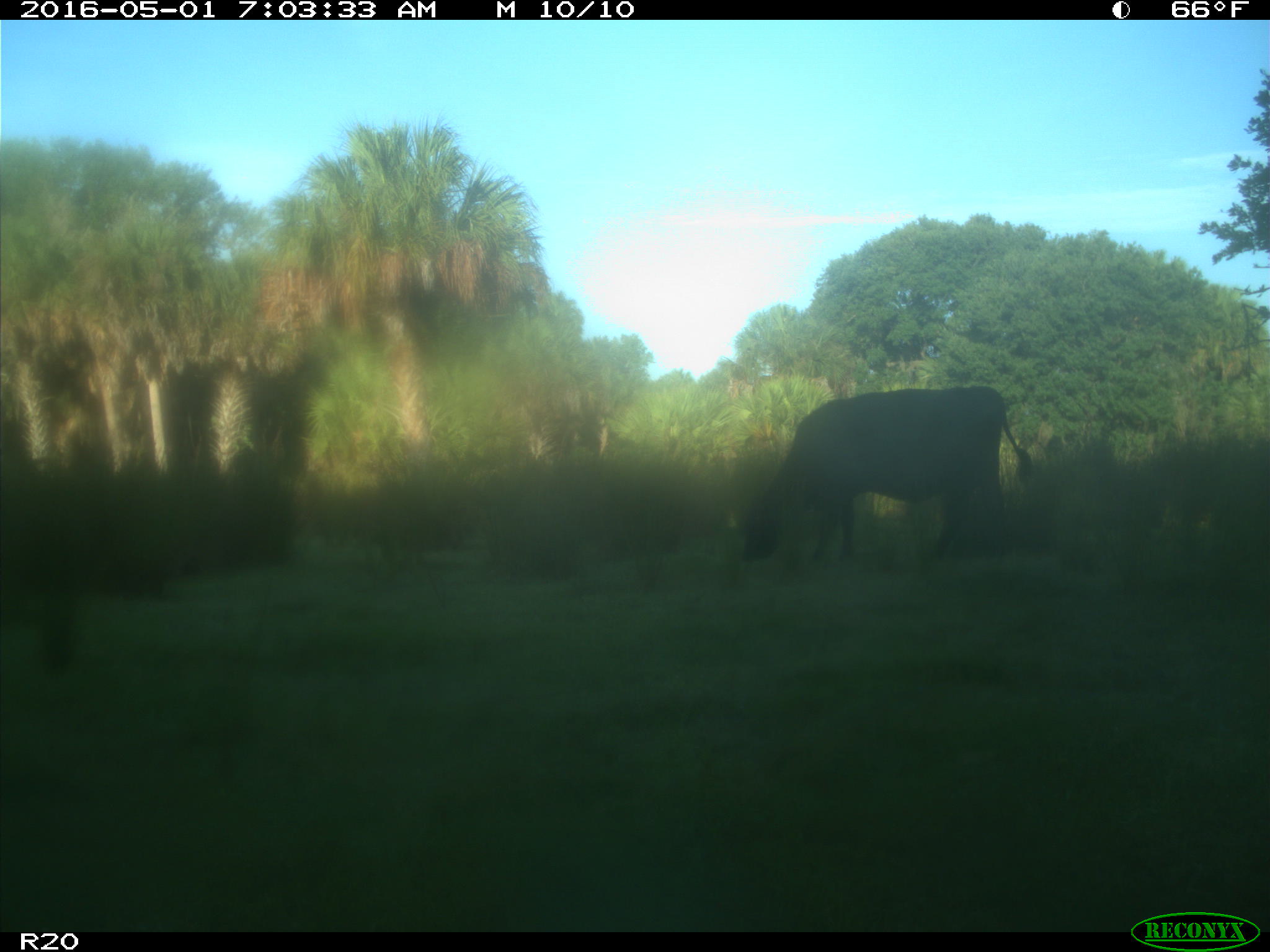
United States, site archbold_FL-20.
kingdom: Animalia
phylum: Chordata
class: Mammalia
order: Artiodactyla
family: Bovidae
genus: Bos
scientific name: Bos taurus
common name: domestic cow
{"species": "Bos taurus (domestic cow)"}